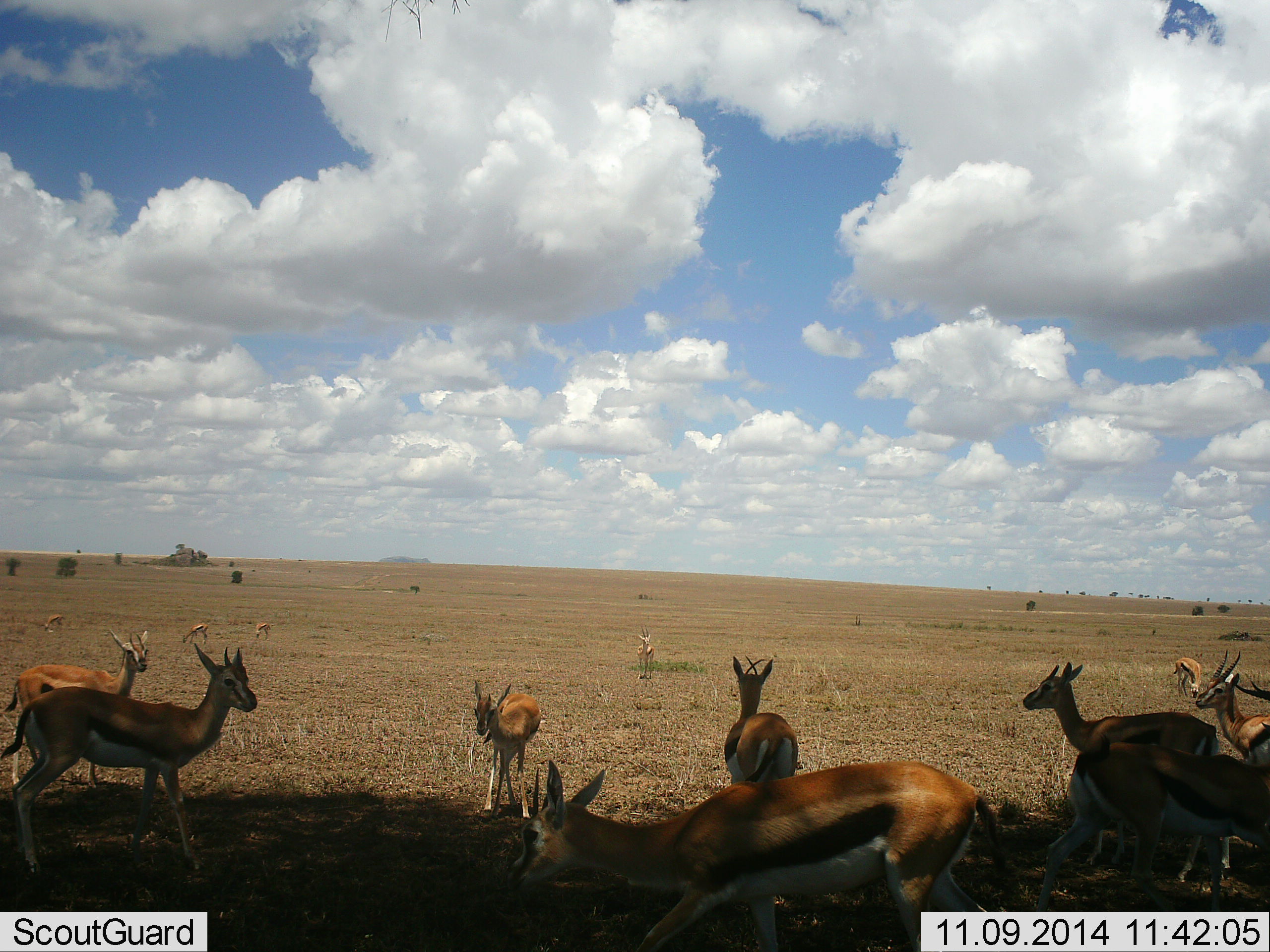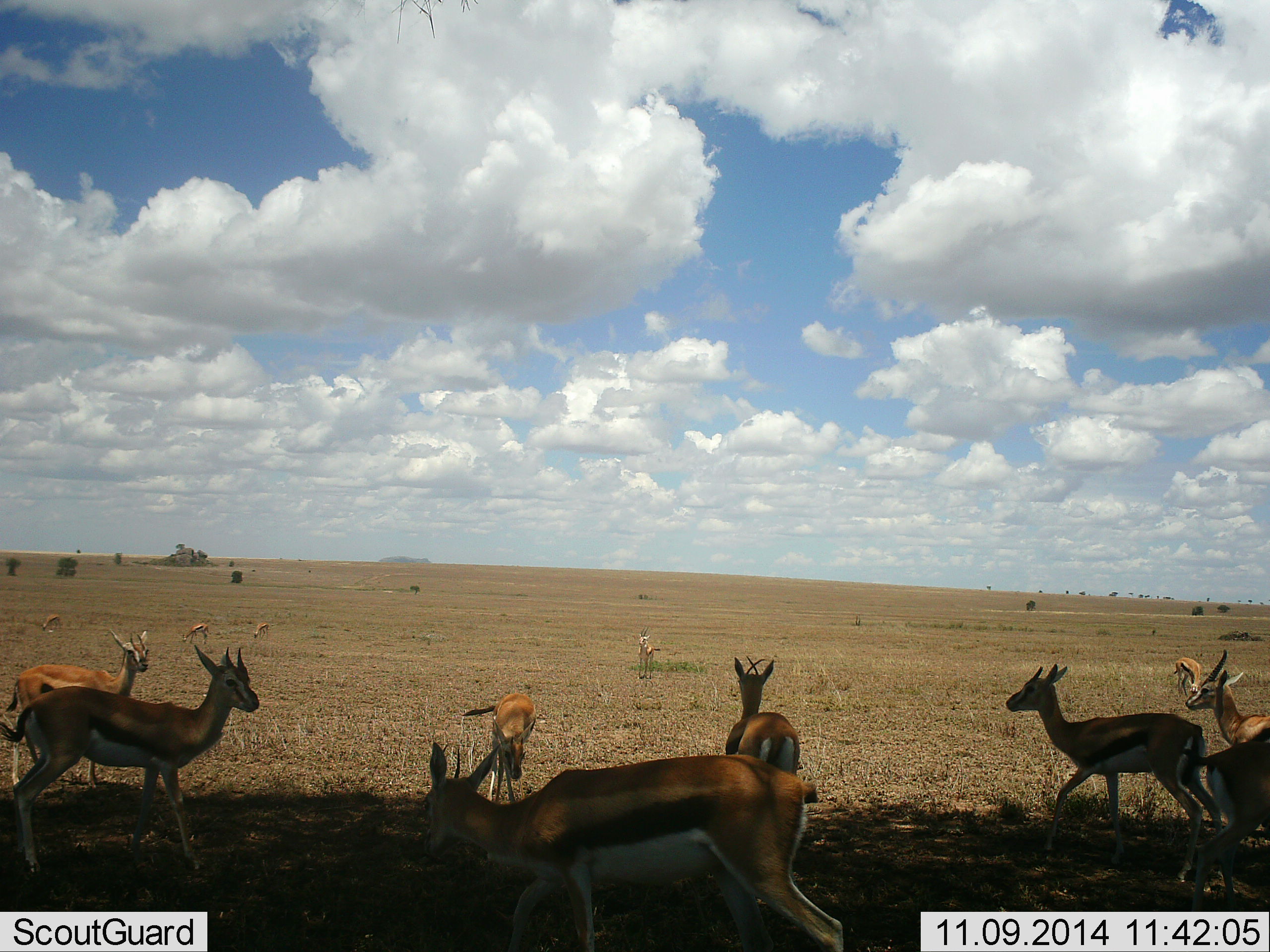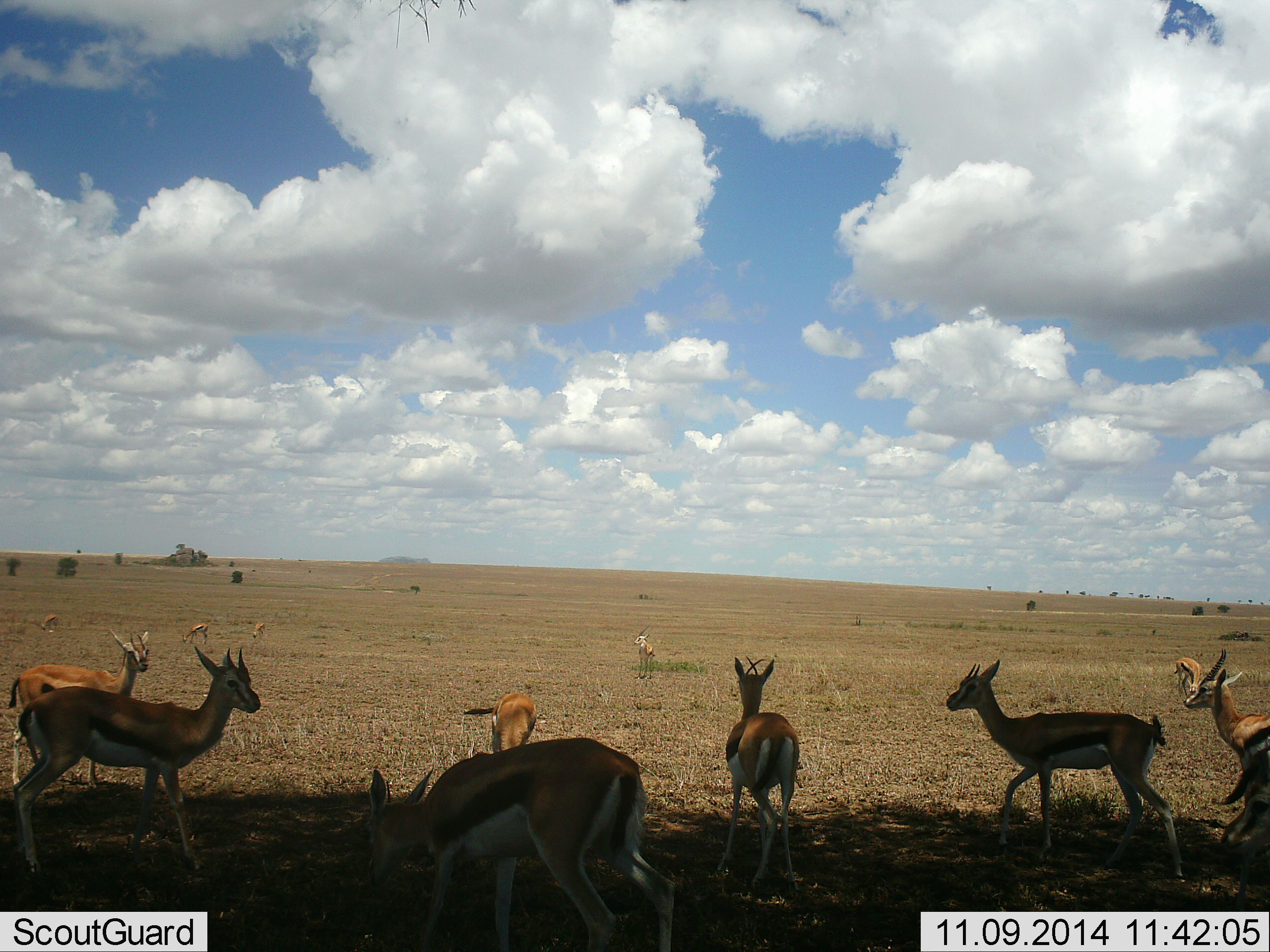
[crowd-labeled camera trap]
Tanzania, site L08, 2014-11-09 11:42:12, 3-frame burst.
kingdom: Animalia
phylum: Chordata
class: Mammalia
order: Artiodactyla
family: Bovidae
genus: Eudorcas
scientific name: Eudorcas thomsonii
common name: thomson's gazelle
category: gazellethomsons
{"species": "gazellethomsons (thomson's gazelle) (Eudorcas thomsonii)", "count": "11-50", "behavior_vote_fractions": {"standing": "100%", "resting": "0%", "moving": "80%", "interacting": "0%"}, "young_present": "20%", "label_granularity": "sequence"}